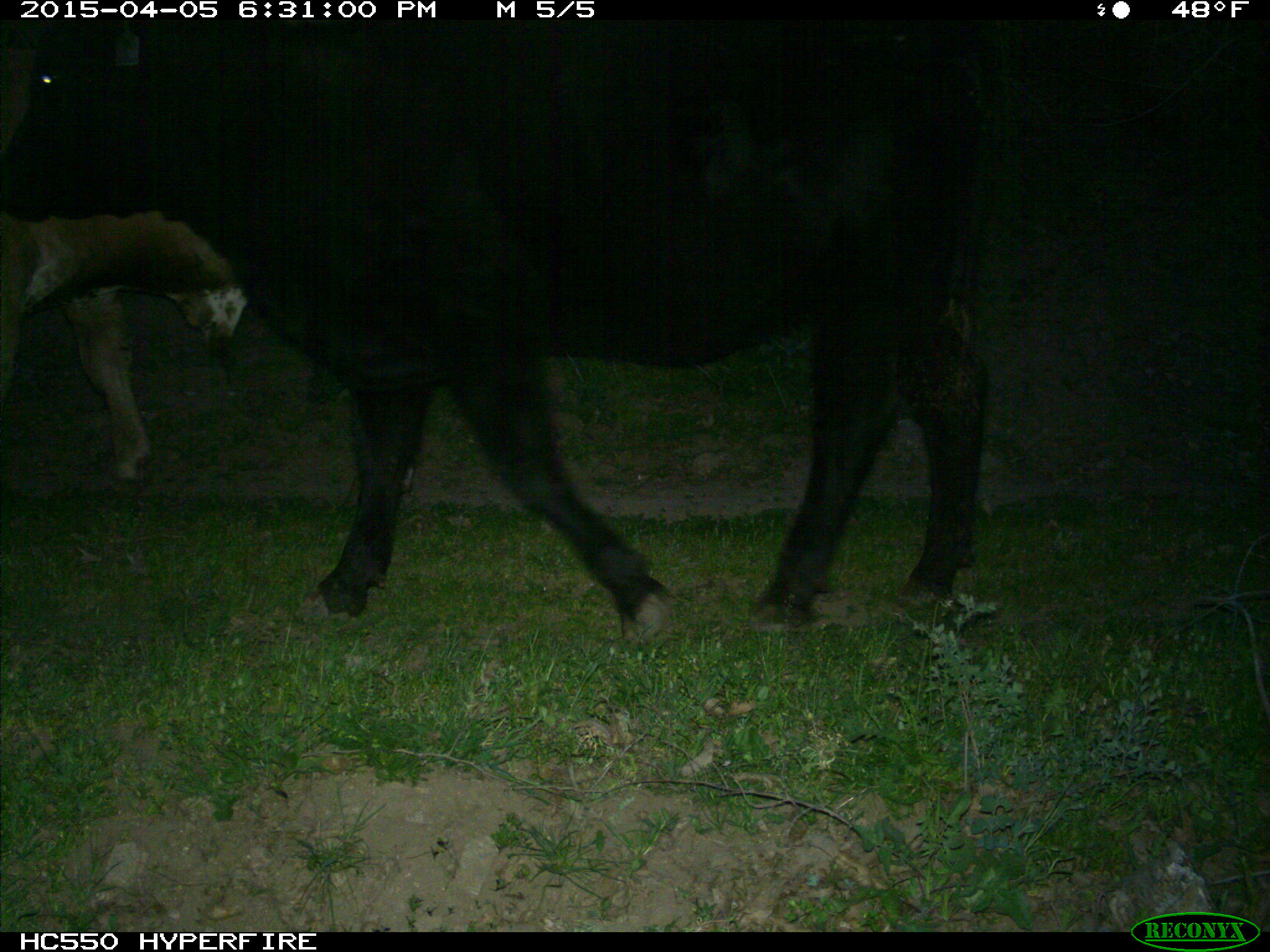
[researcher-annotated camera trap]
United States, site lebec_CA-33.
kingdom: Animalia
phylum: Chordata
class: Mammalia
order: Artiodactyla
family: Bovidae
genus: Bos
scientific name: Bos taurus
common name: domestic cow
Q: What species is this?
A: Bos taurus (domestic cow).